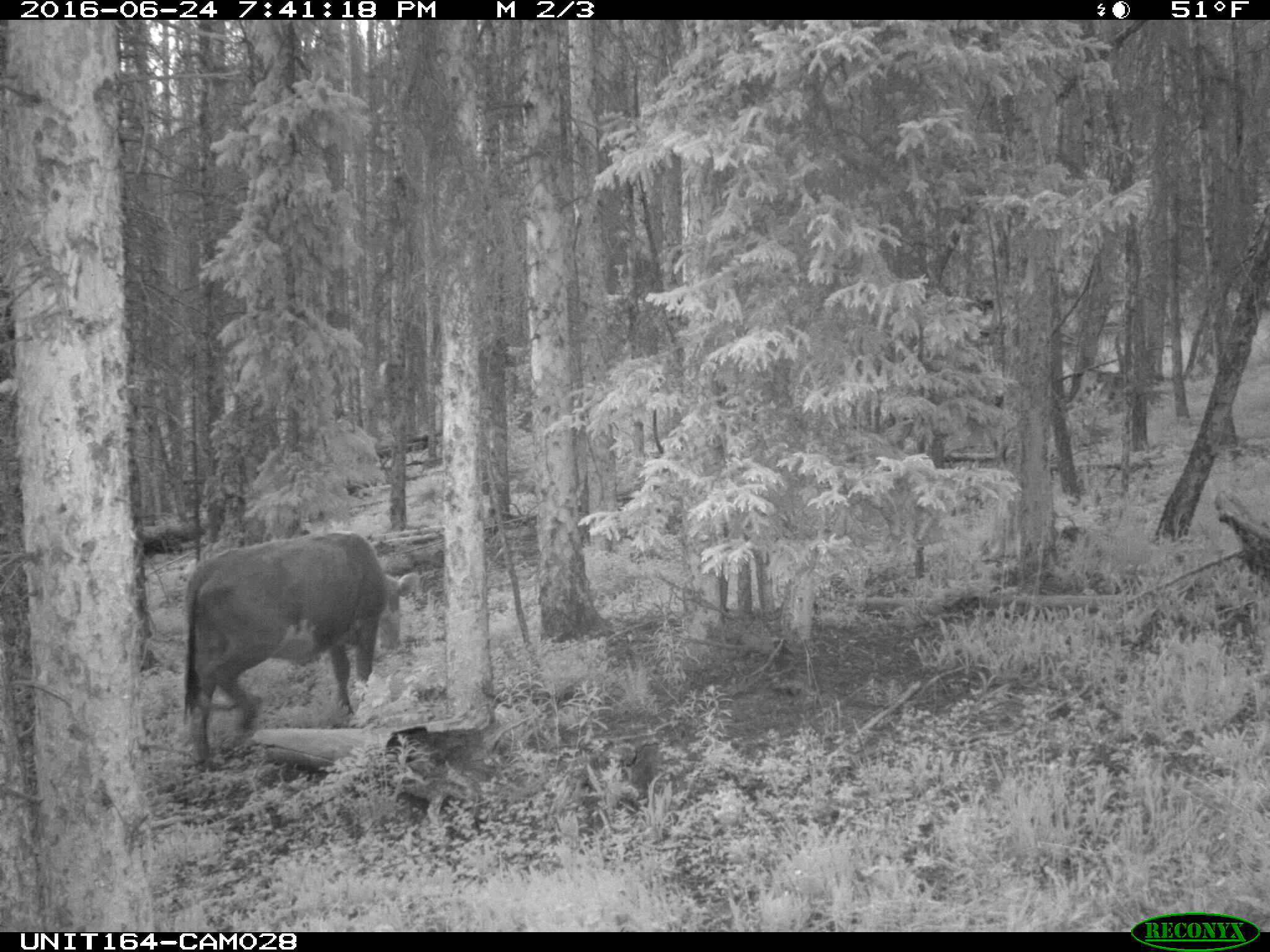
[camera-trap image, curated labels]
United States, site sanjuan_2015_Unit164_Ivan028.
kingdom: Animalia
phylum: Chordata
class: Mammalia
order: Artiodactyla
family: Bovidae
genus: Bos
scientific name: Bos taurus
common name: domestic cow